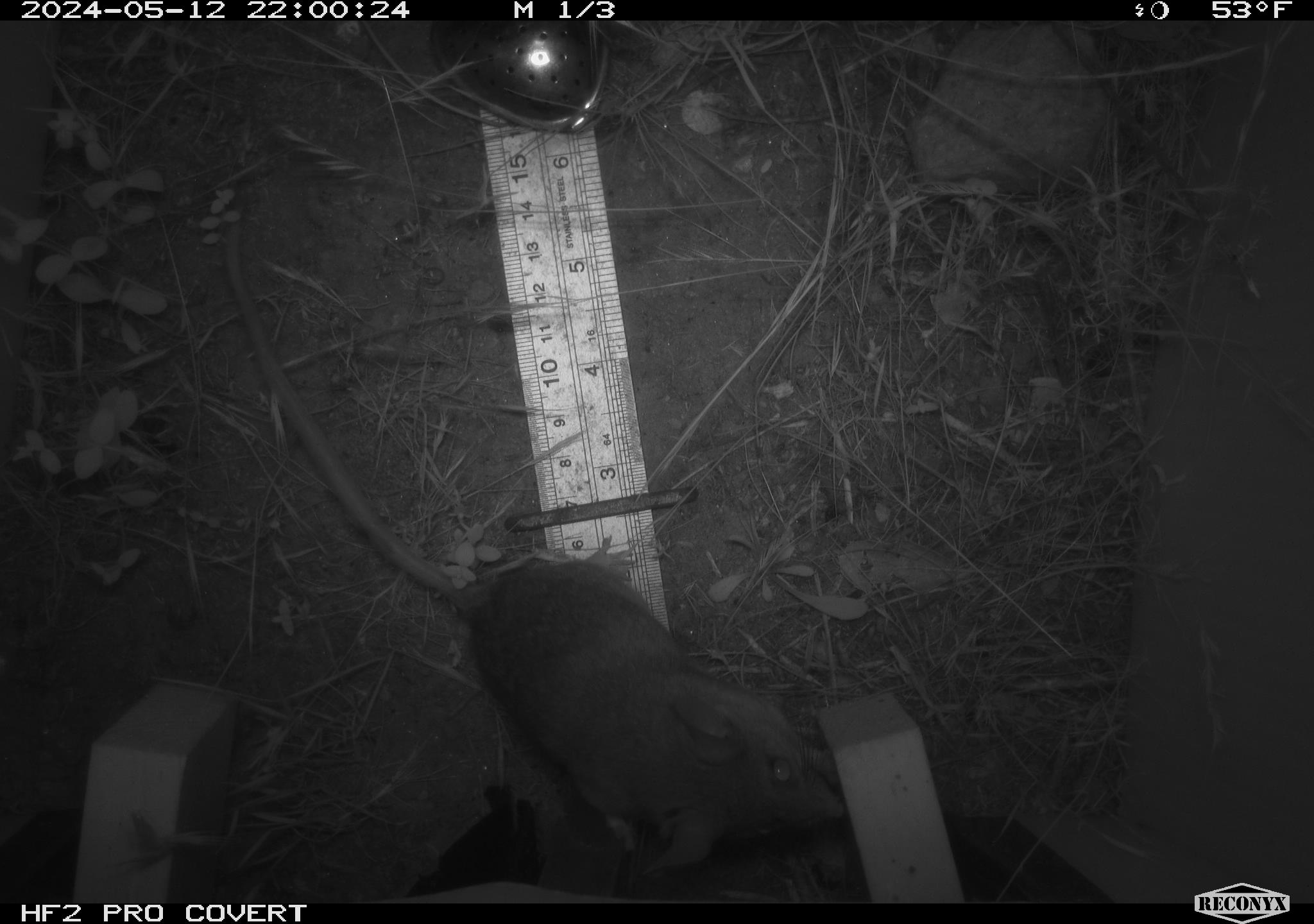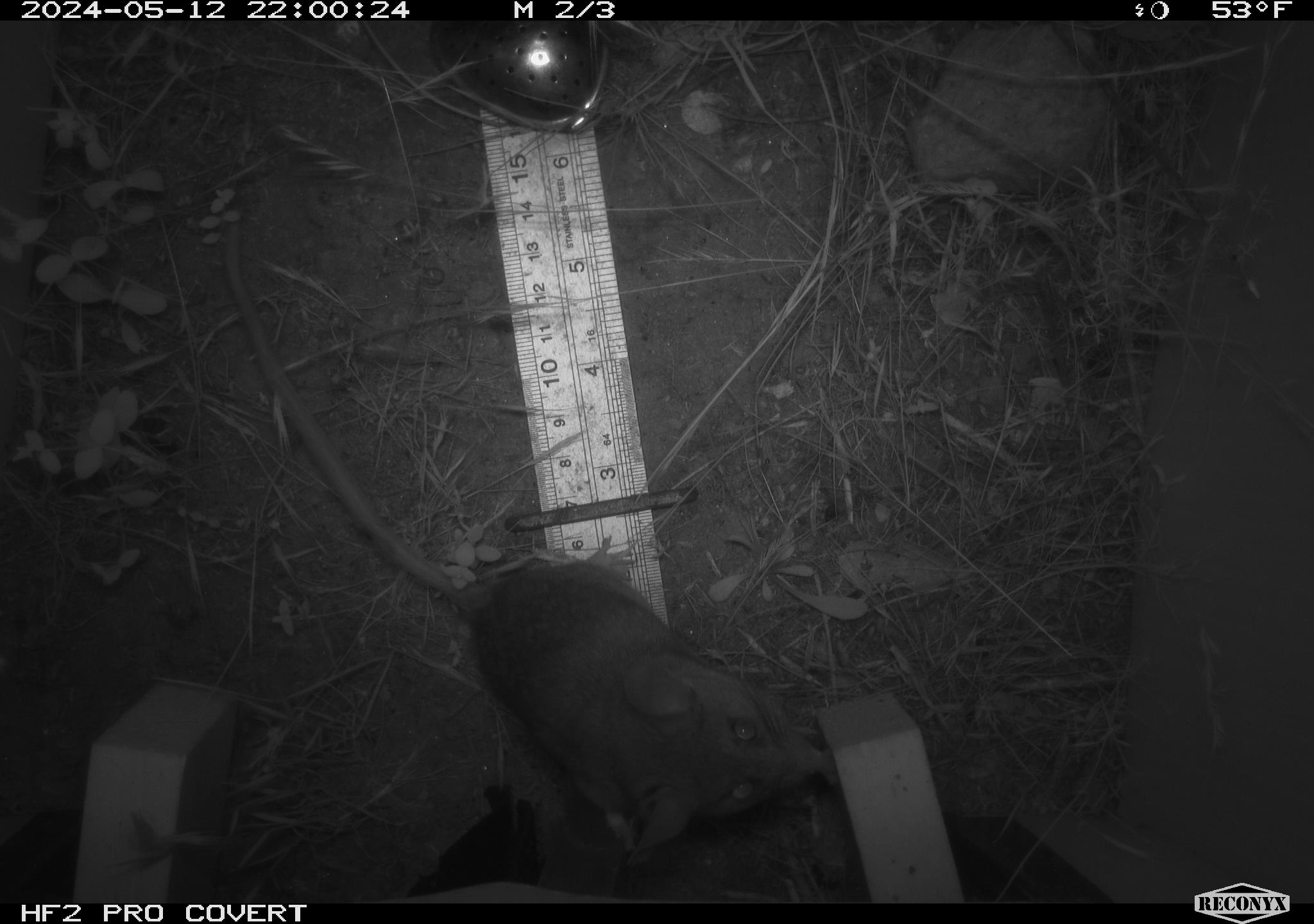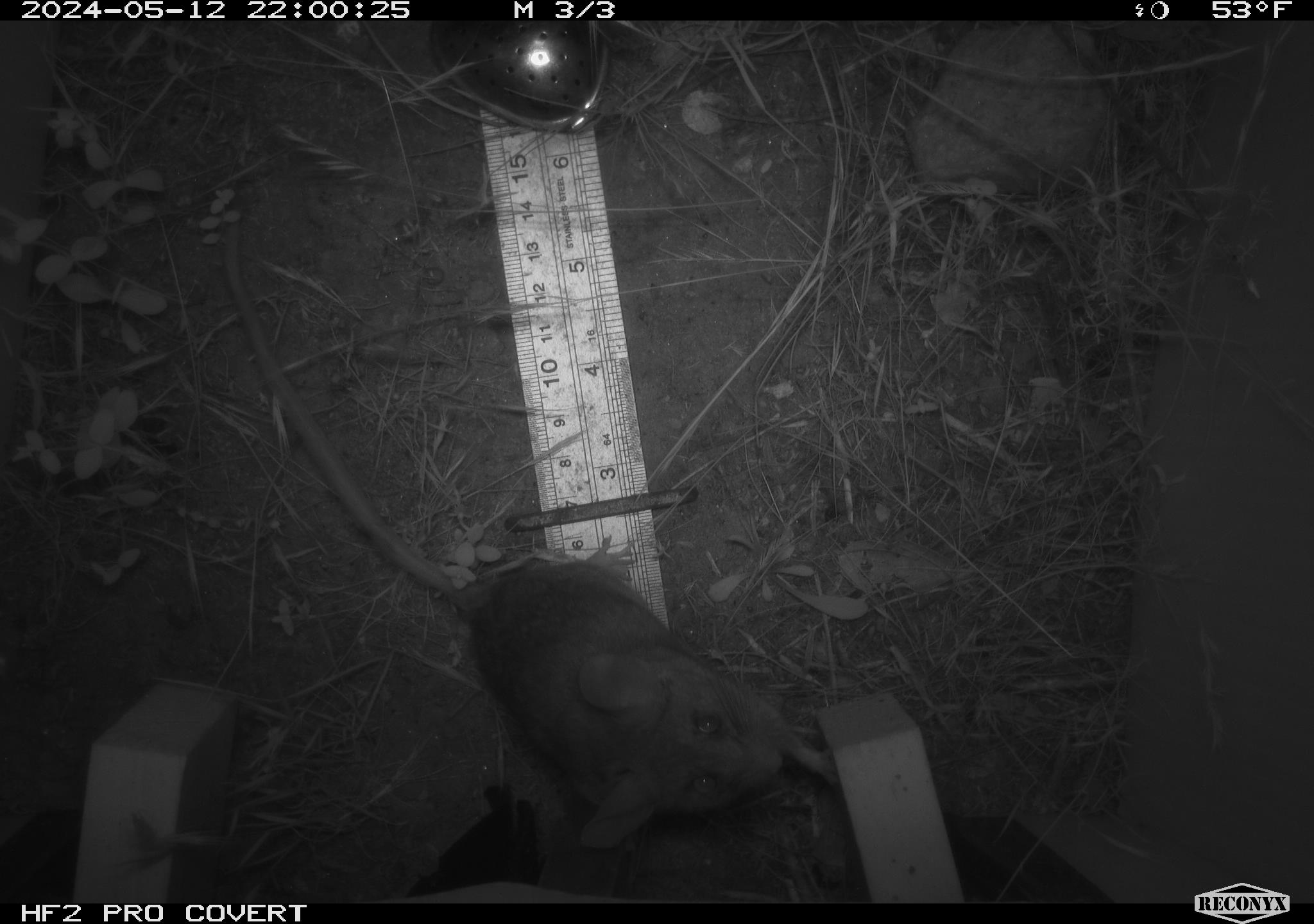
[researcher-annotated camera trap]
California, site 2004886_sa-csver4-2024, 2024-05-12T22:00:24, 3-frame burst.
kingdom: Animalia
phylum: Chordata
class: Mammalia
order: Rodentia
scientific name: Rodentia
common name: mouse species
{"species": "mouse species (Rodentia)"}